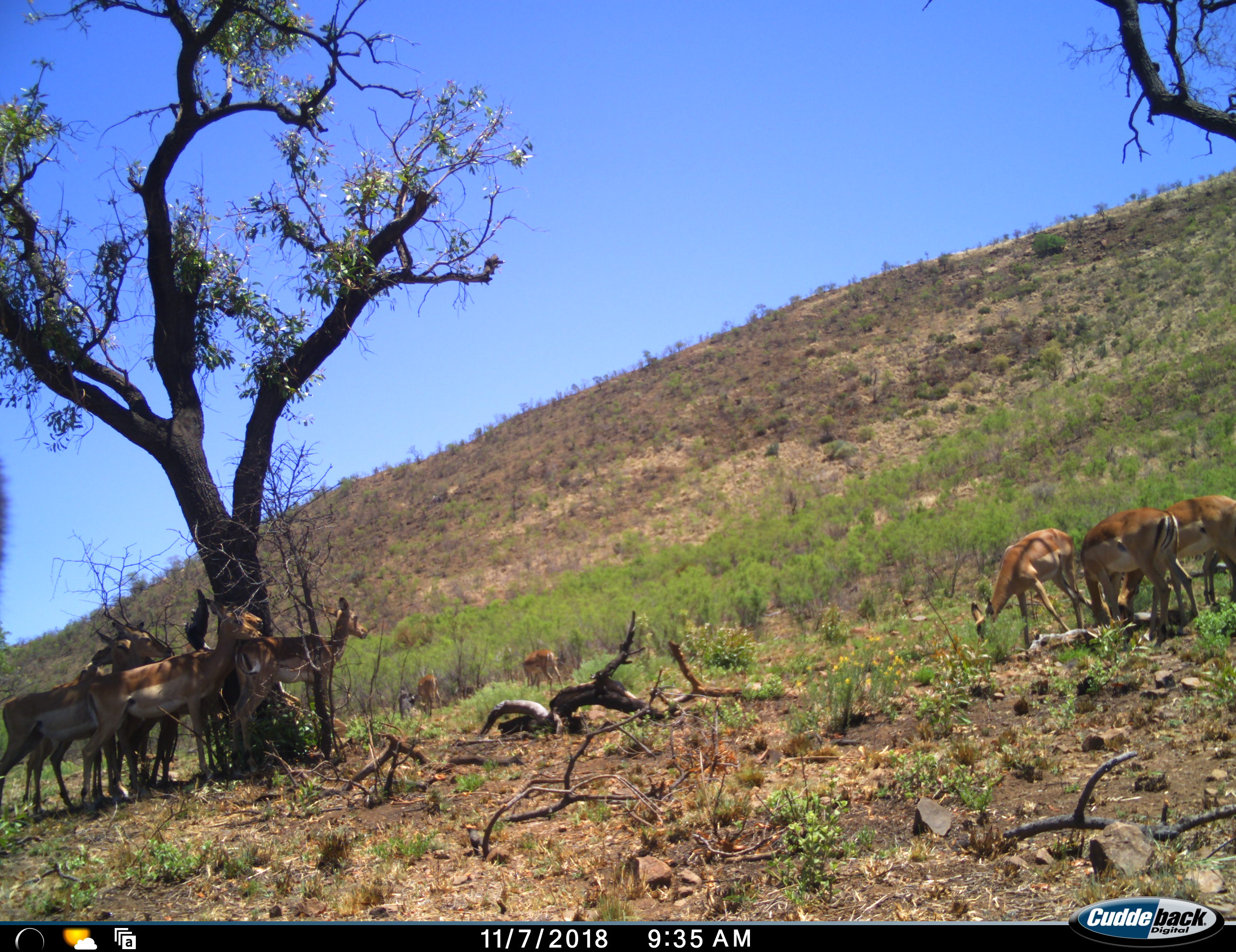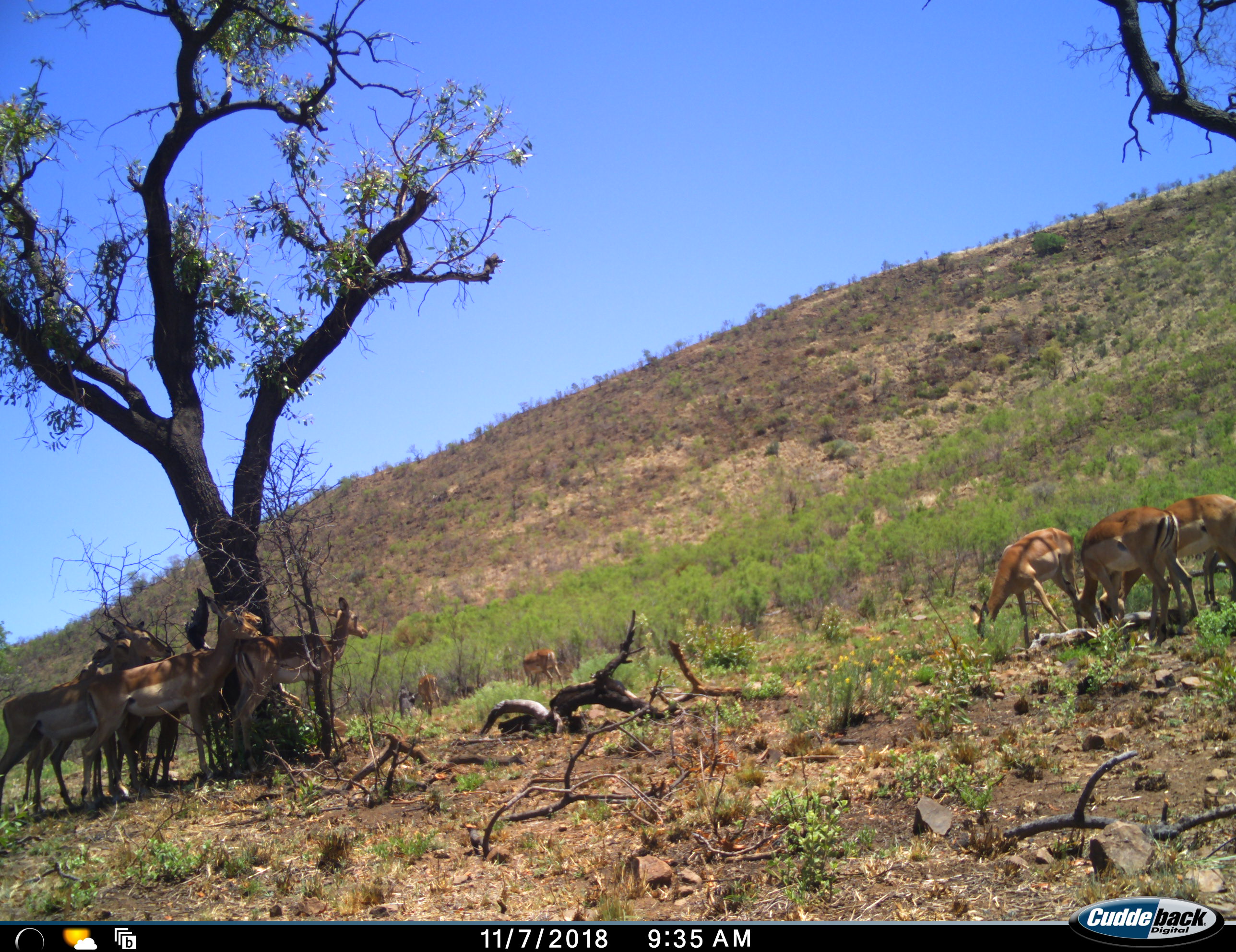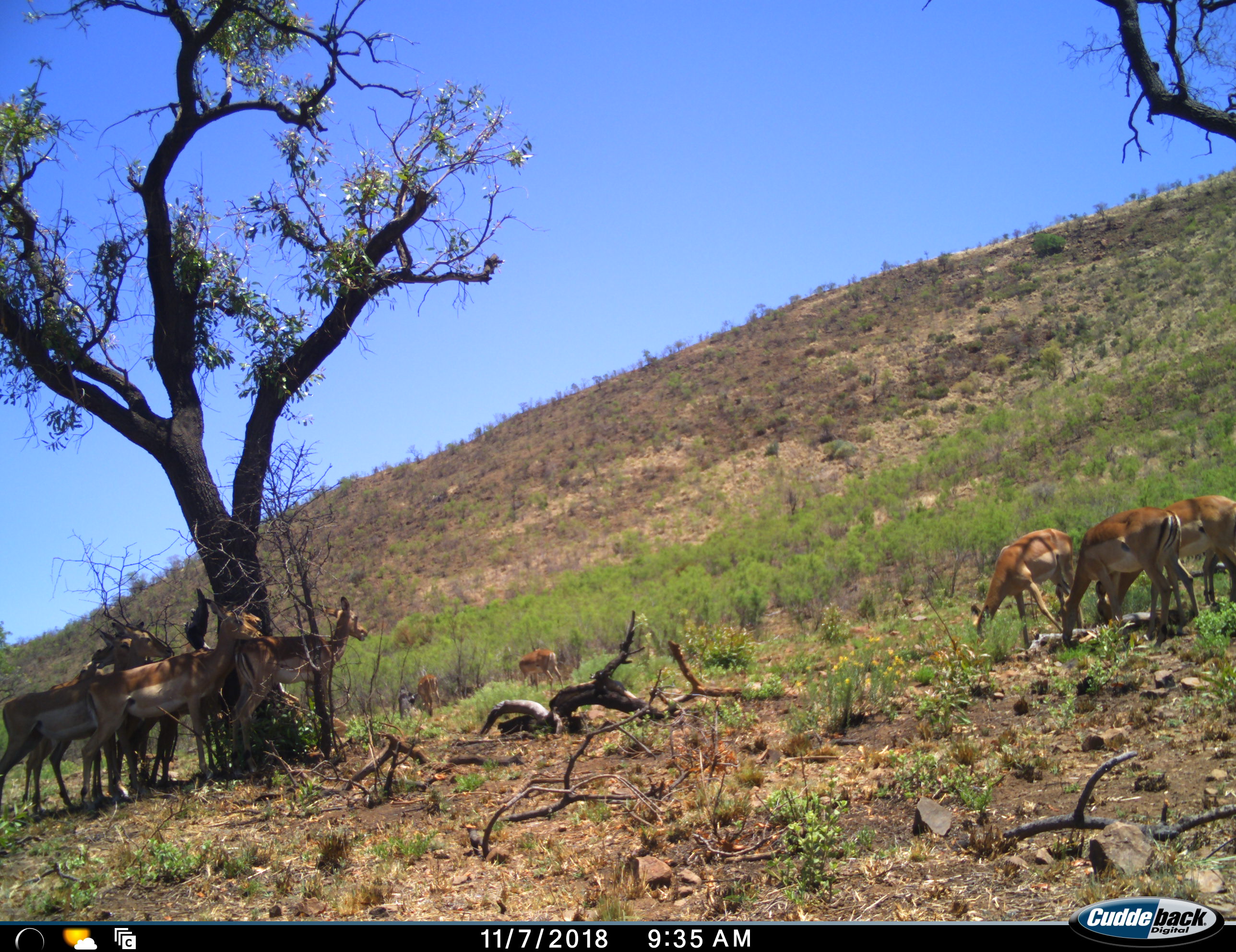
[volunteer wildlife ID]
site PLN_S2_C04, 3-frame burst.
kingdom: Animalia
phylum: Chordata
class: Mammalia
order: Artiodactyla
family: Bovidae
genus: Aepyceros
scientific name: Aepyceros melampus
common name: impala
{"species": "impala (Aepyceros melampus)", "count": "11-50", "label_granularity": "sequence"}